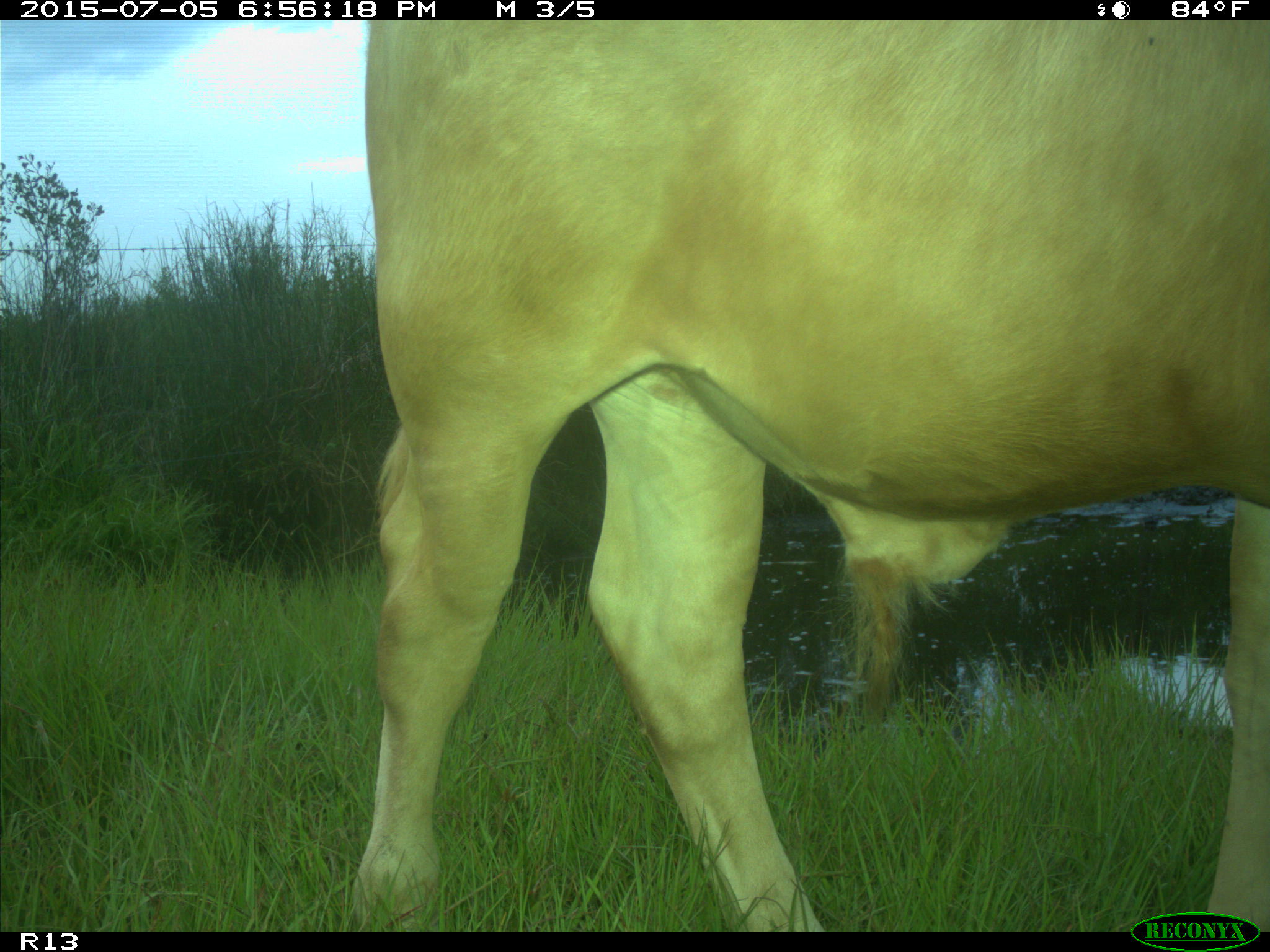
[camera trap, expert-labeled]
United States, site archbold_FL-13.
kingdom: Animalia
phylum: Chordata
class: Mammalia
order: Artiodactyla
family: Bovidae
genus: Bos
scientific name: Bos taurus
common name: domestic cow